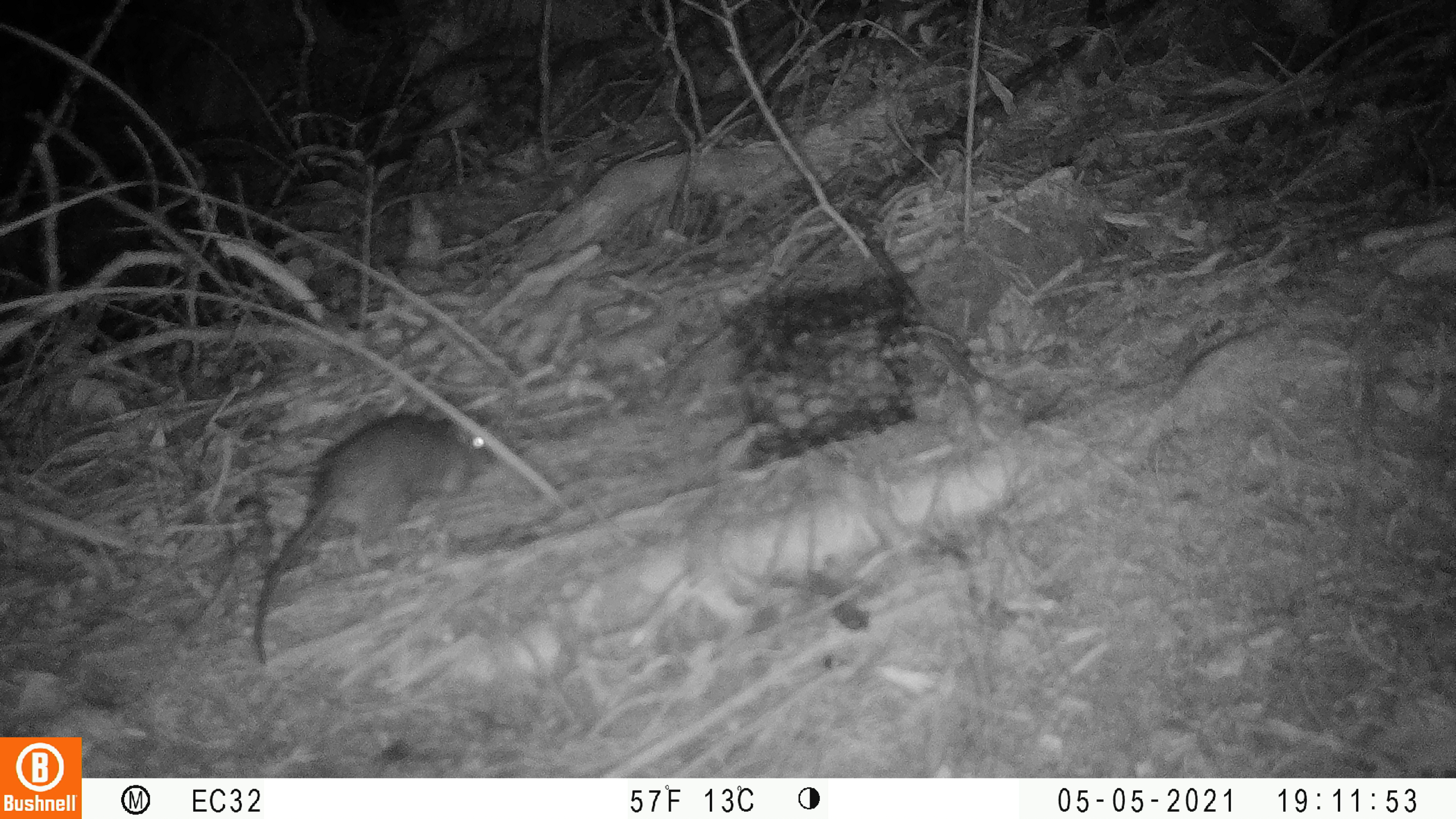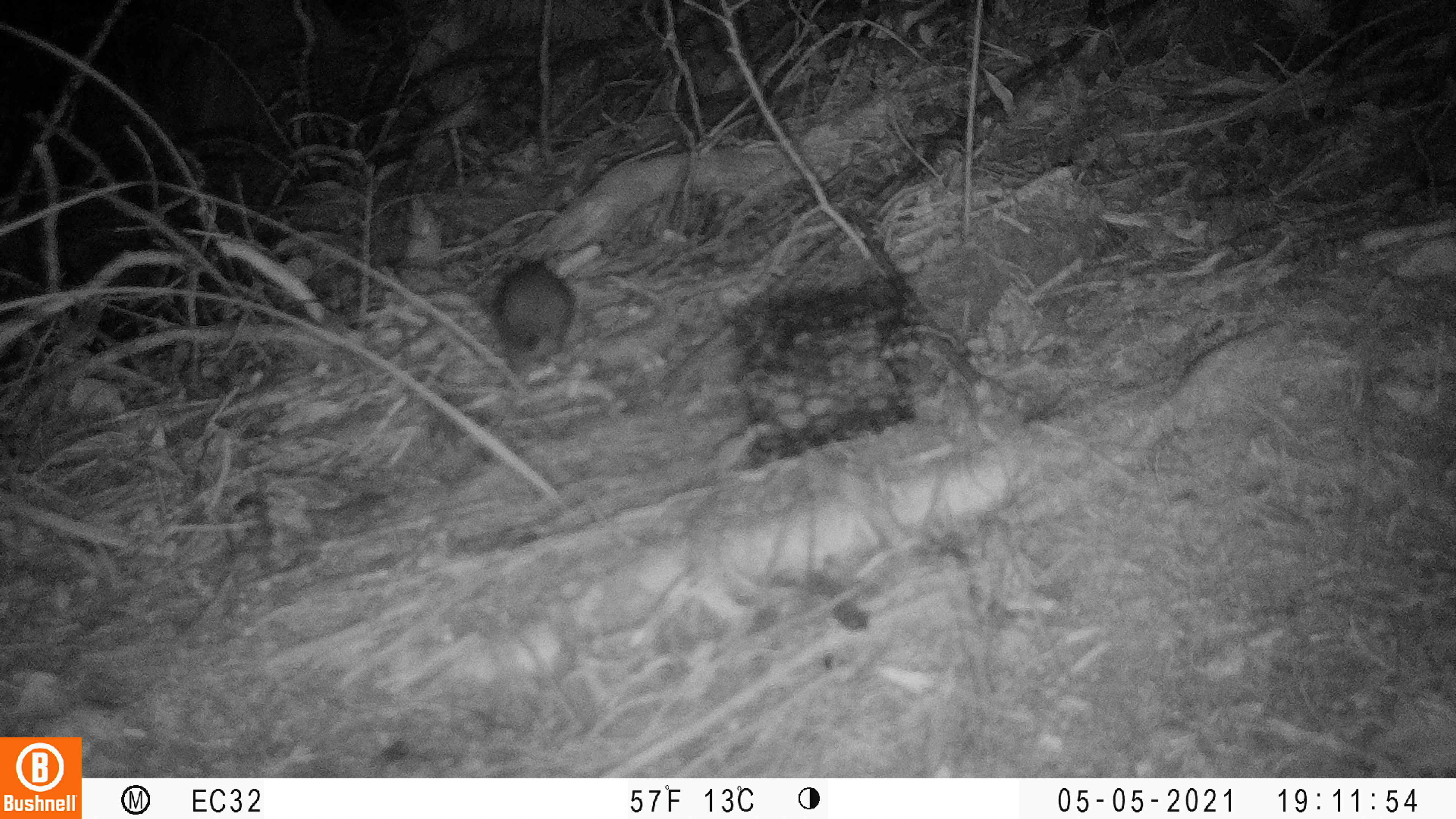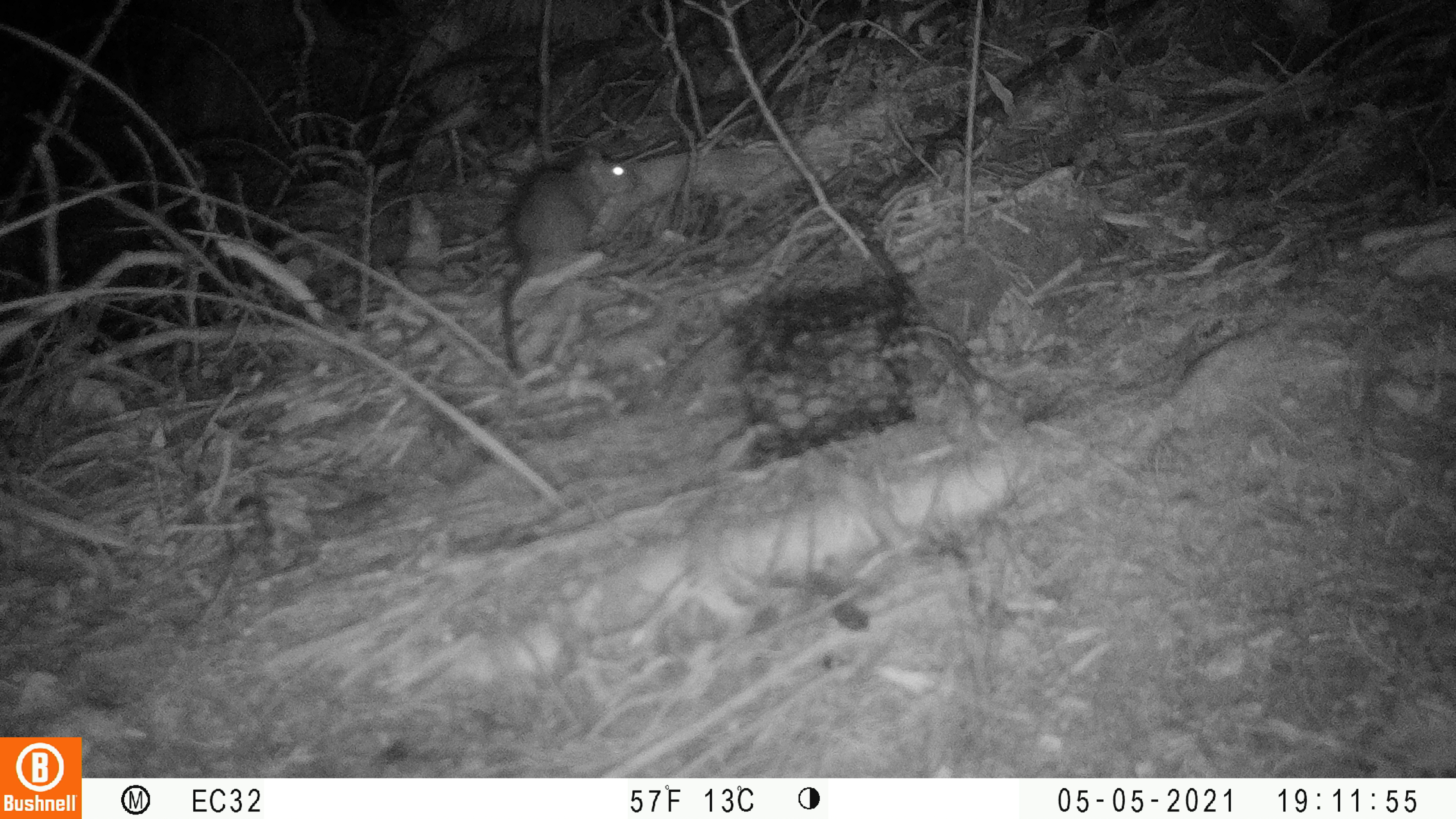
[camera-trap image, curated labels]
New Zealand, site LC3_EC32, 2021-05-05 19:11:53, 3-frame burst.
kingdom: Animalia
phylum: Chordata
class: Mammalia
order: Rodentia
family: Muridae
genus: Rattus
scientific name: Rattus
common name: rat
Rat (Rattus).